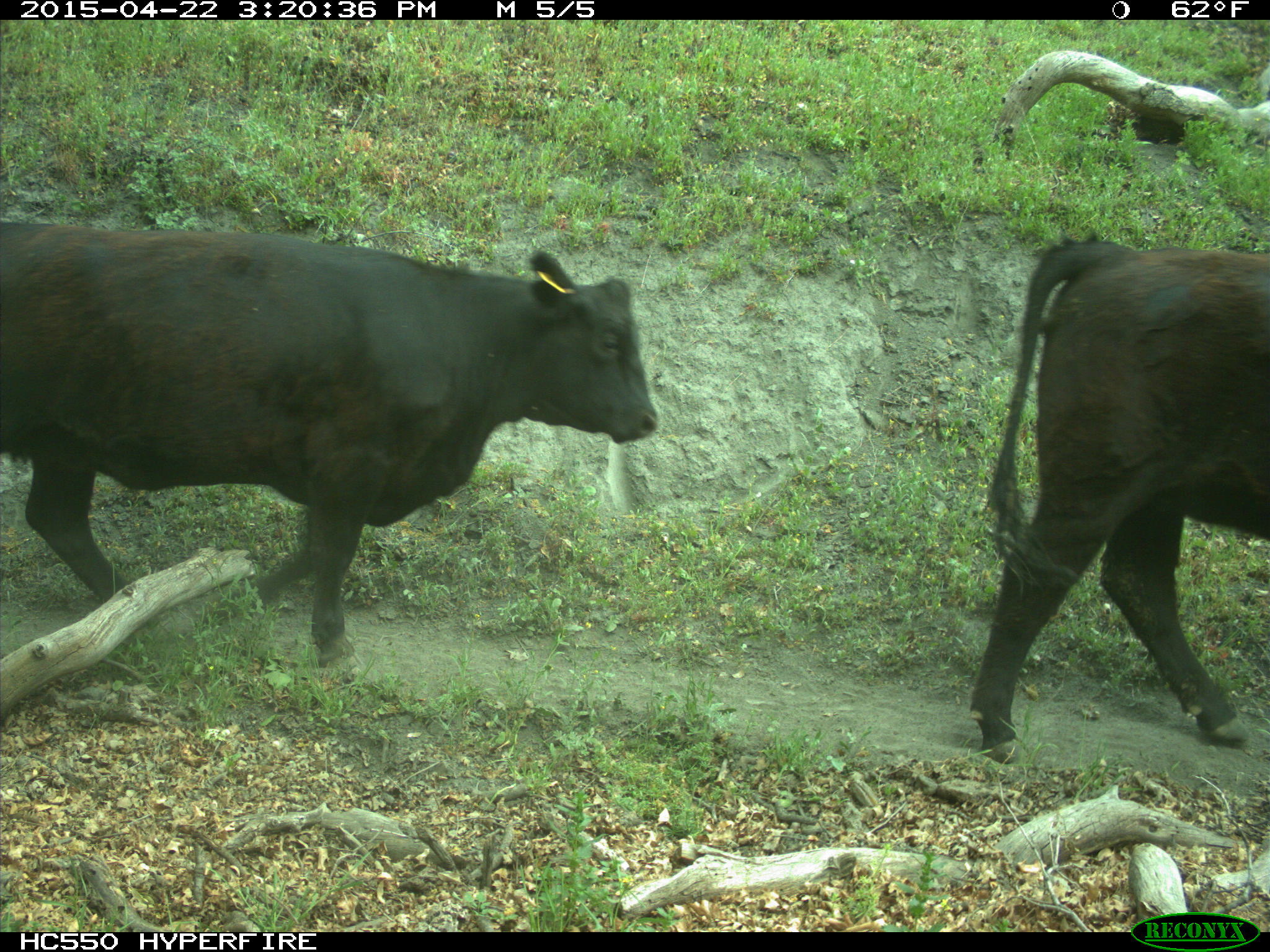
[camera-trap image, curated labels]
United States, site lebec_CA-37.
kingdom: Animalia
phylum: Chordata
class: Mammalia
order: Artiodactyla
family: Bovidae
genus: Bos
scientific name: Bos taurus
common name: domestic cow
Bos taurus (domestic cow).